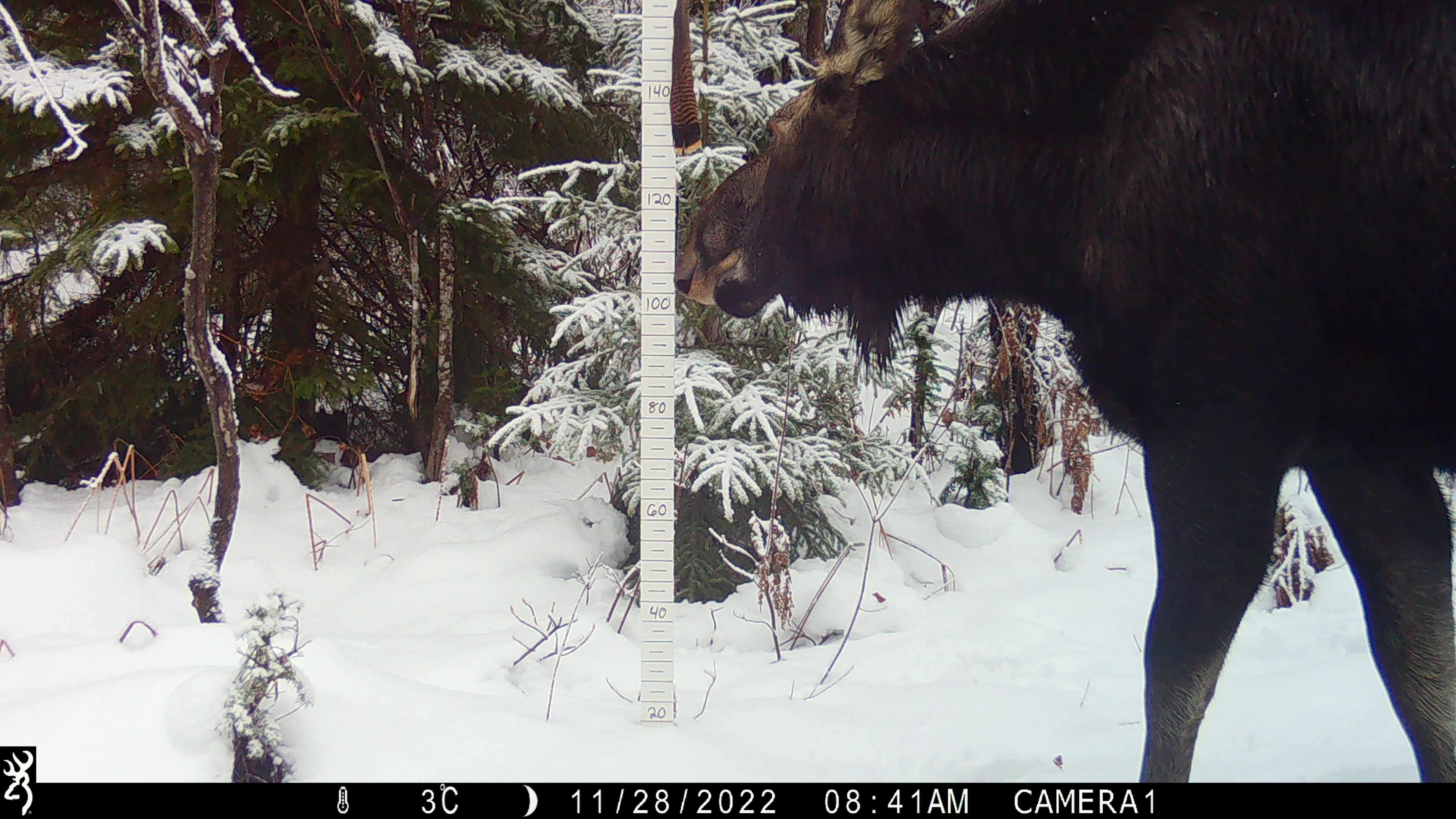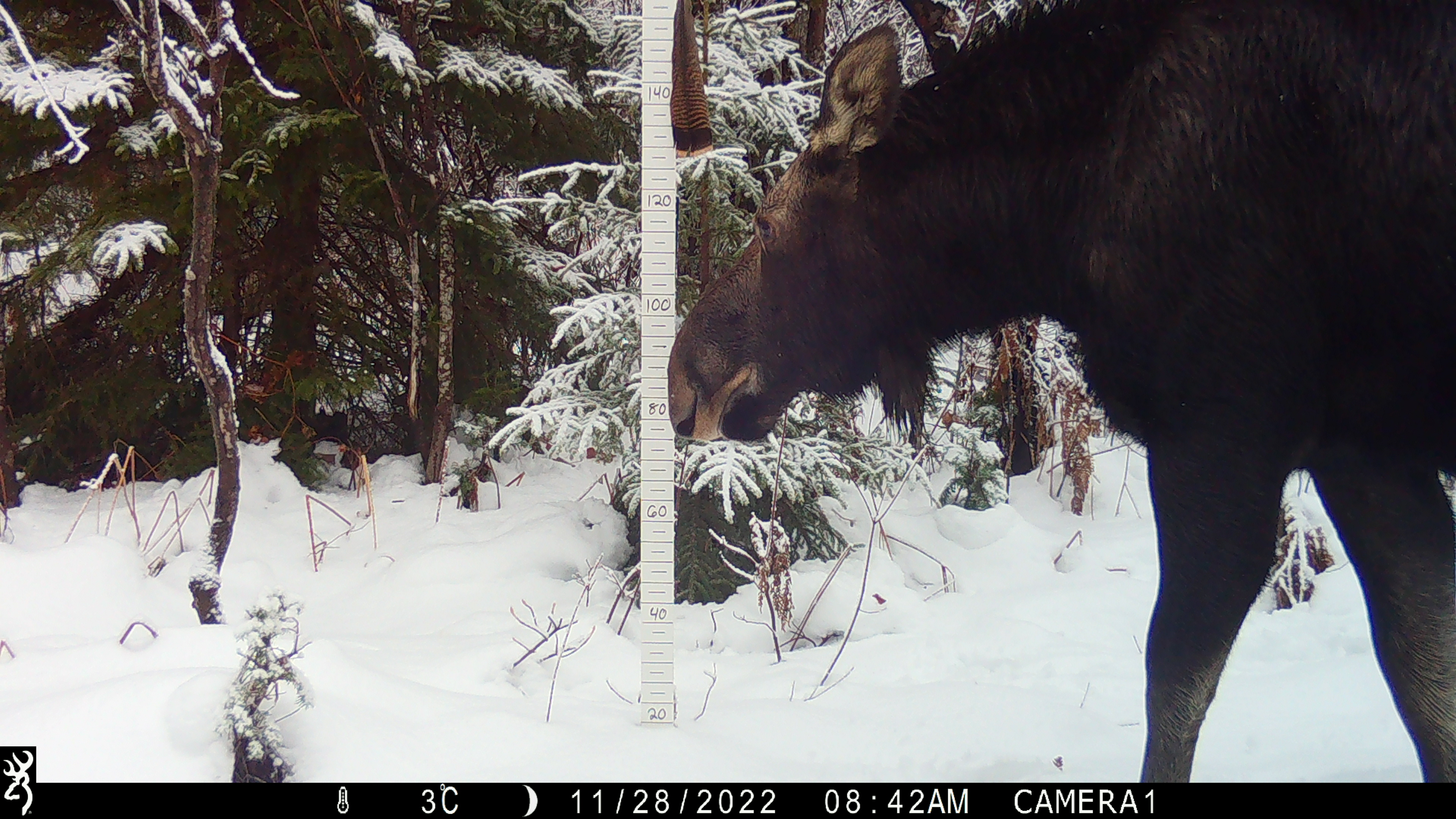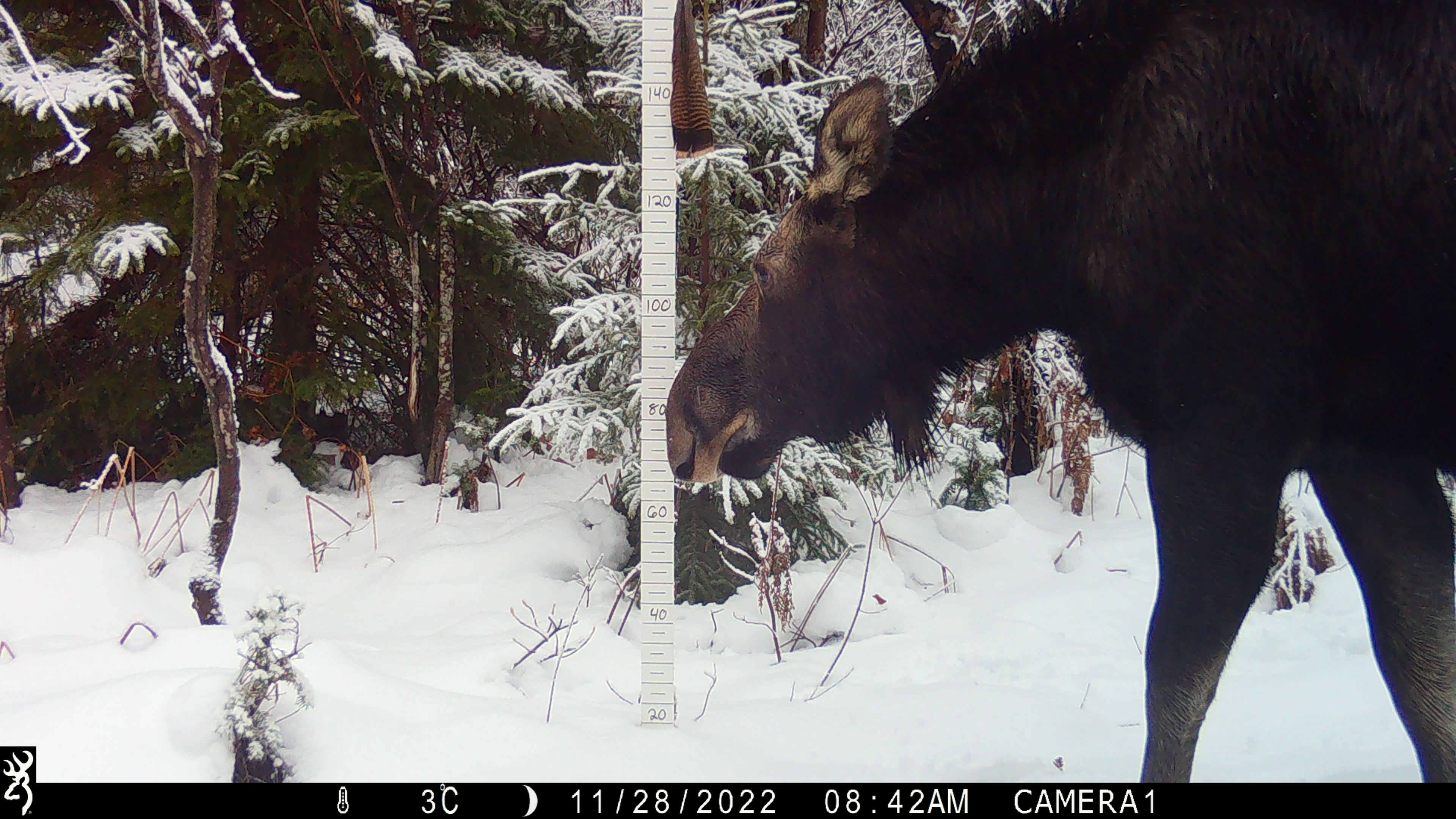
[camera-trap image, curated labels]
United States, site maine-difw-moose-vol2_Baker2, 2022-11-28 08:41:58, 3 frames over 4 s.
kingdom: Animalia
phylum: Chordata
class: Mammalia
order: Artiodactyla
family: Cervidae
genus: Alces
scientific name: Alces alces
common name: moose